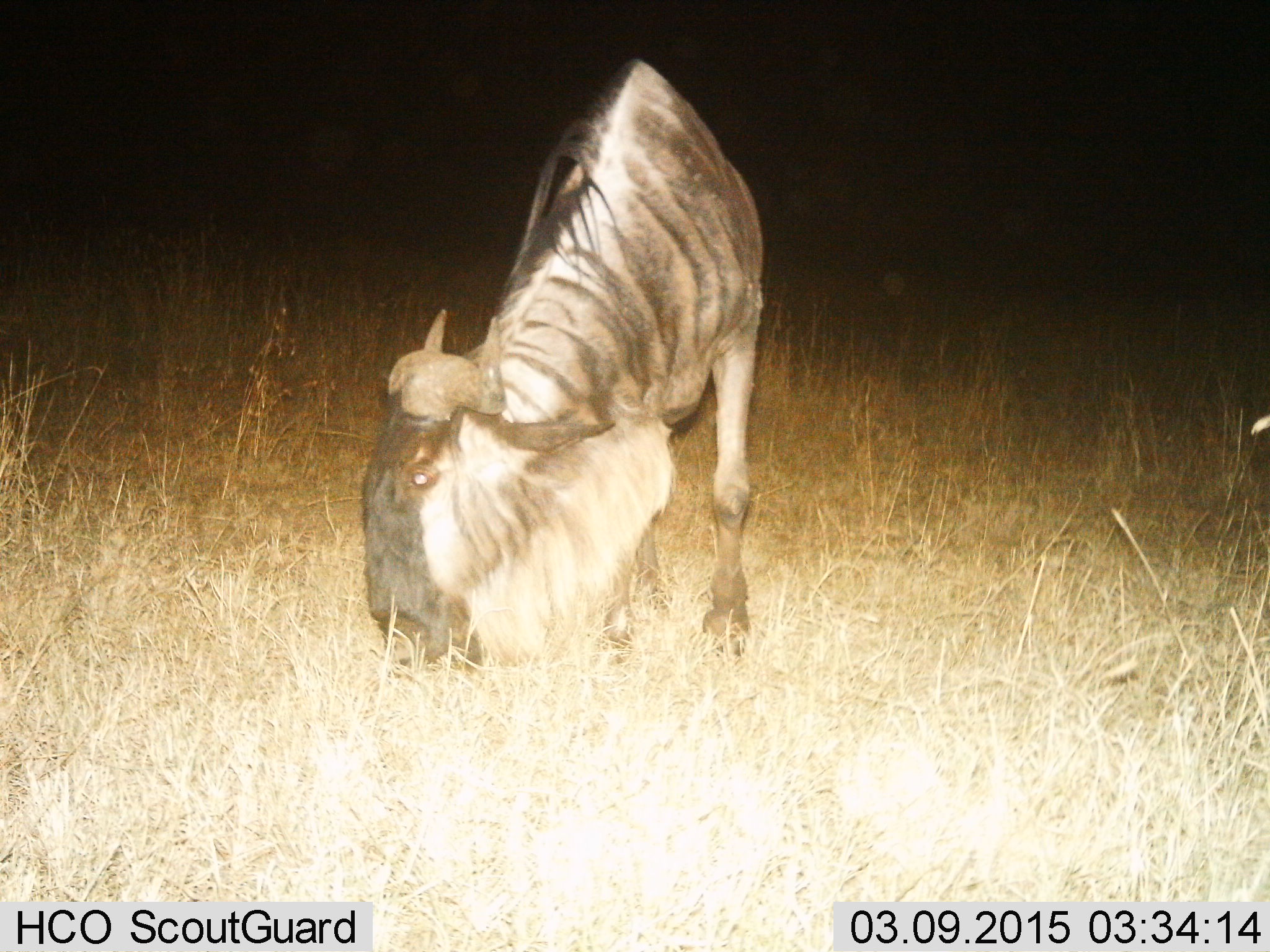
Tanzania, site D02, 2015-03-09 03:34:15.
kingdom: Animalia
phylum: Chordata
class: Mammalia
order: Artiodactyla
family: Bovidae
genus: Connochaetes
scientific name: Connochaetes taurinus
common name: blue wildebeest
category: wildebeest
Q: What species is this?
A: Wildebeest (blue wildebeest) (Connochaetes taurinus).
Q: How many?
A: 1.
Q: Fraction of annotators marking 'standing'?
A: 10%.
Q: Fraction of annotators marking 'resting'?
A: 0%.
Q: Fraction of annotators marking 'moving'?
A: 0%.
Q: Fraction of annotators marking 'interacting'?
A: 0%.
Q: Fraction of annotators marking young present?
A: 0%.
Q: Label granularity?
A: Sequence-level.